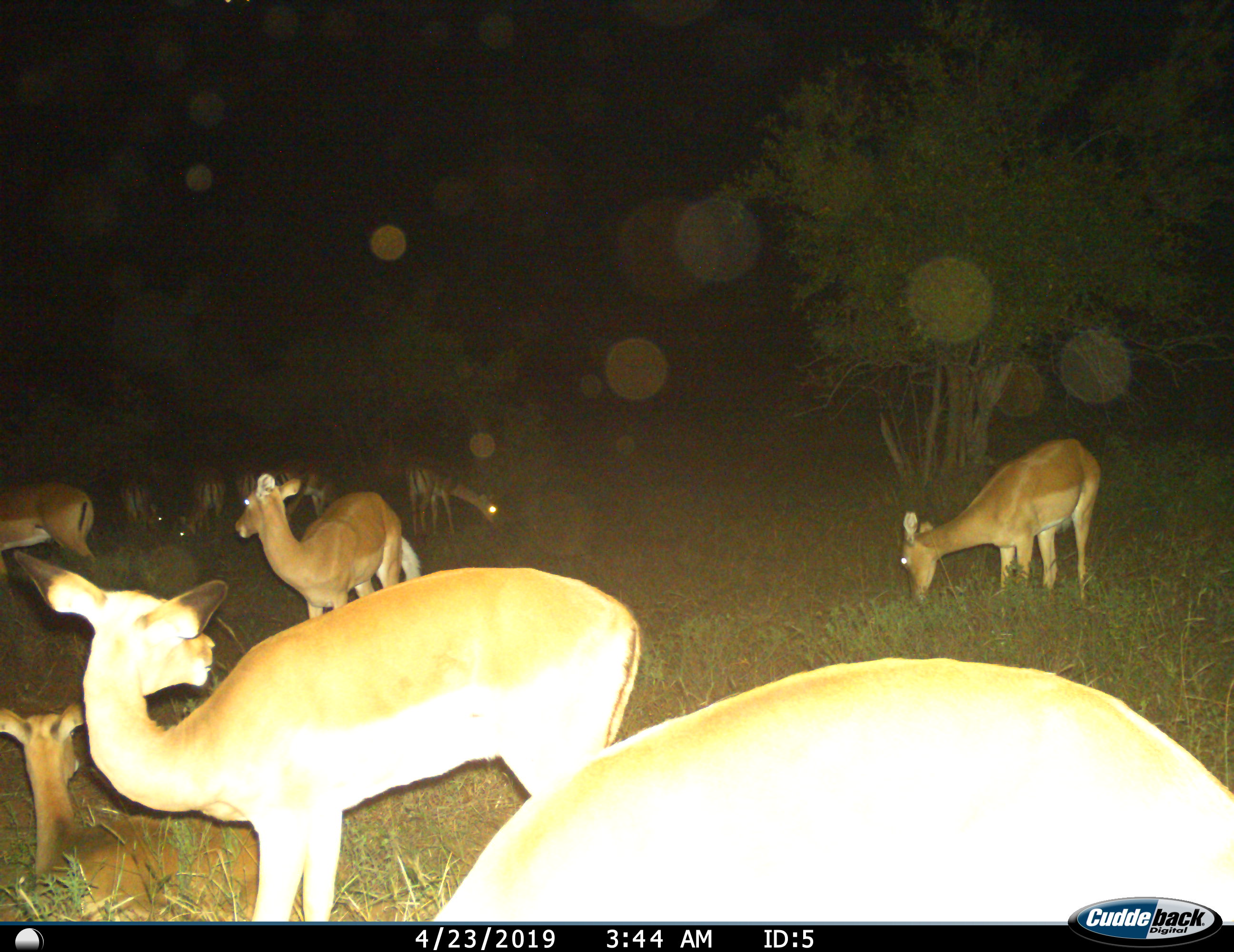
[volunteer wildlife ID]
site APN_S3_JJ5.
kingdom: Animalia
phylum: Chordata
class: Mammalia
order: Artiodactyla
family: Bovidae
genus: Aepyceros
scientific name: Aepyceros melampus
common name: impala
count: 11-50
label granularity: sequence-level